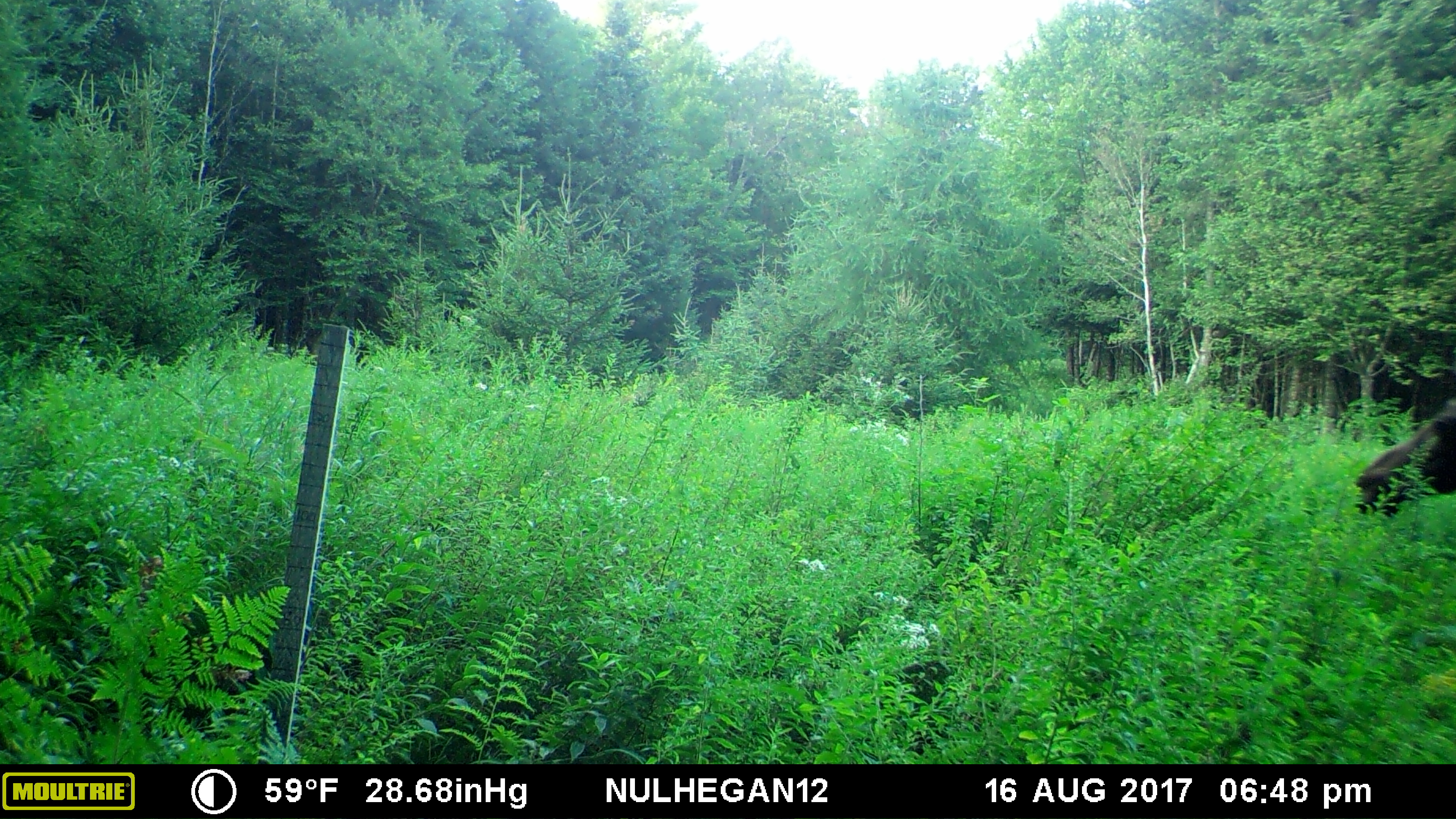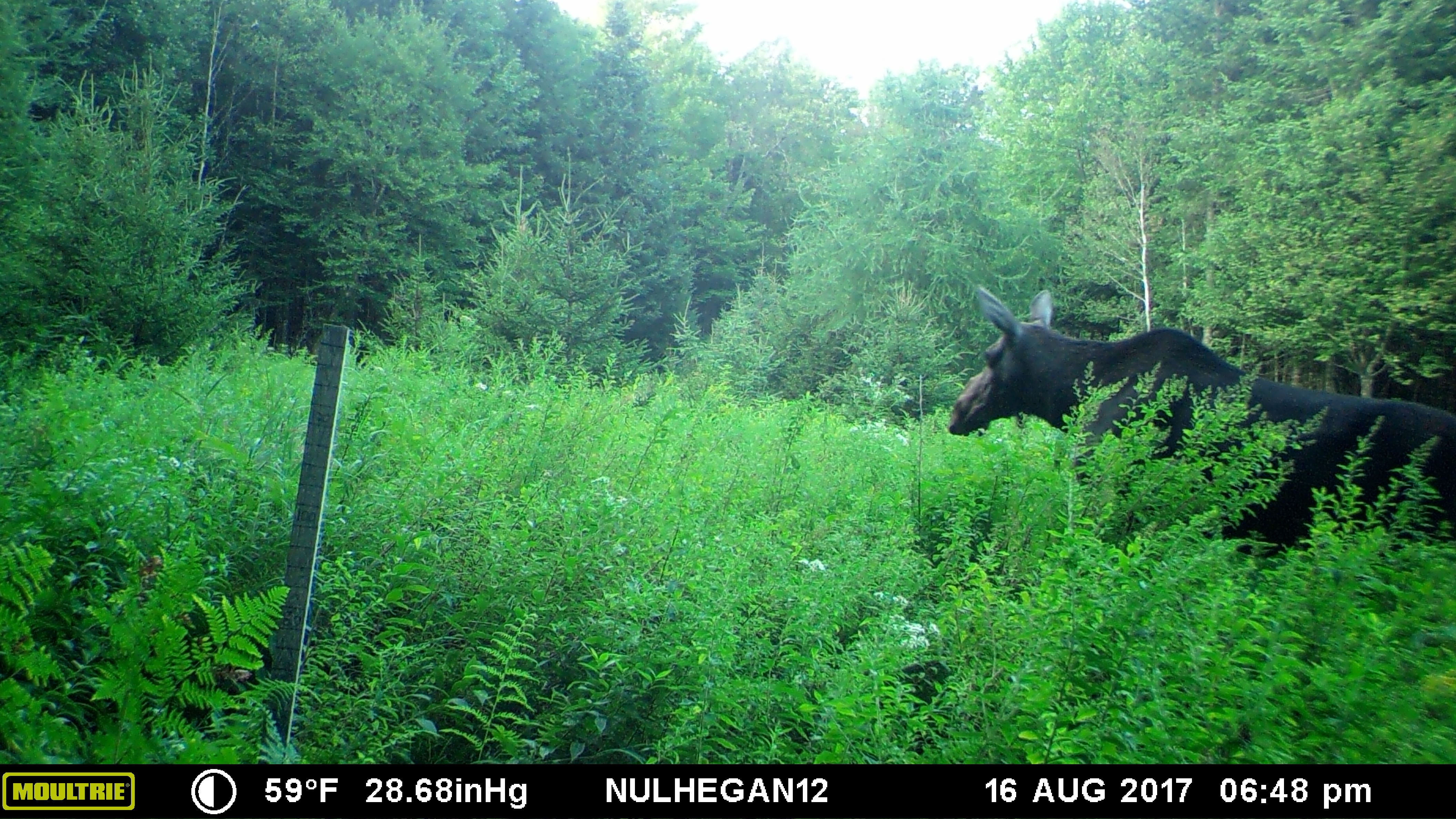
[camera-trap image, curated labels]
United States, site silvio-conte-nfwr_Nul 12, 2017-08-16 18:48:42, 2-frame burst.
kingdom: Animalia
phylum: Chordata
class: Mammalia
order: Artiodactyla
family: Cervidae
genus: Alces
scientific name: Alces alces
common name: moose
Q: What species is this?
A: Moose (Alces alces).